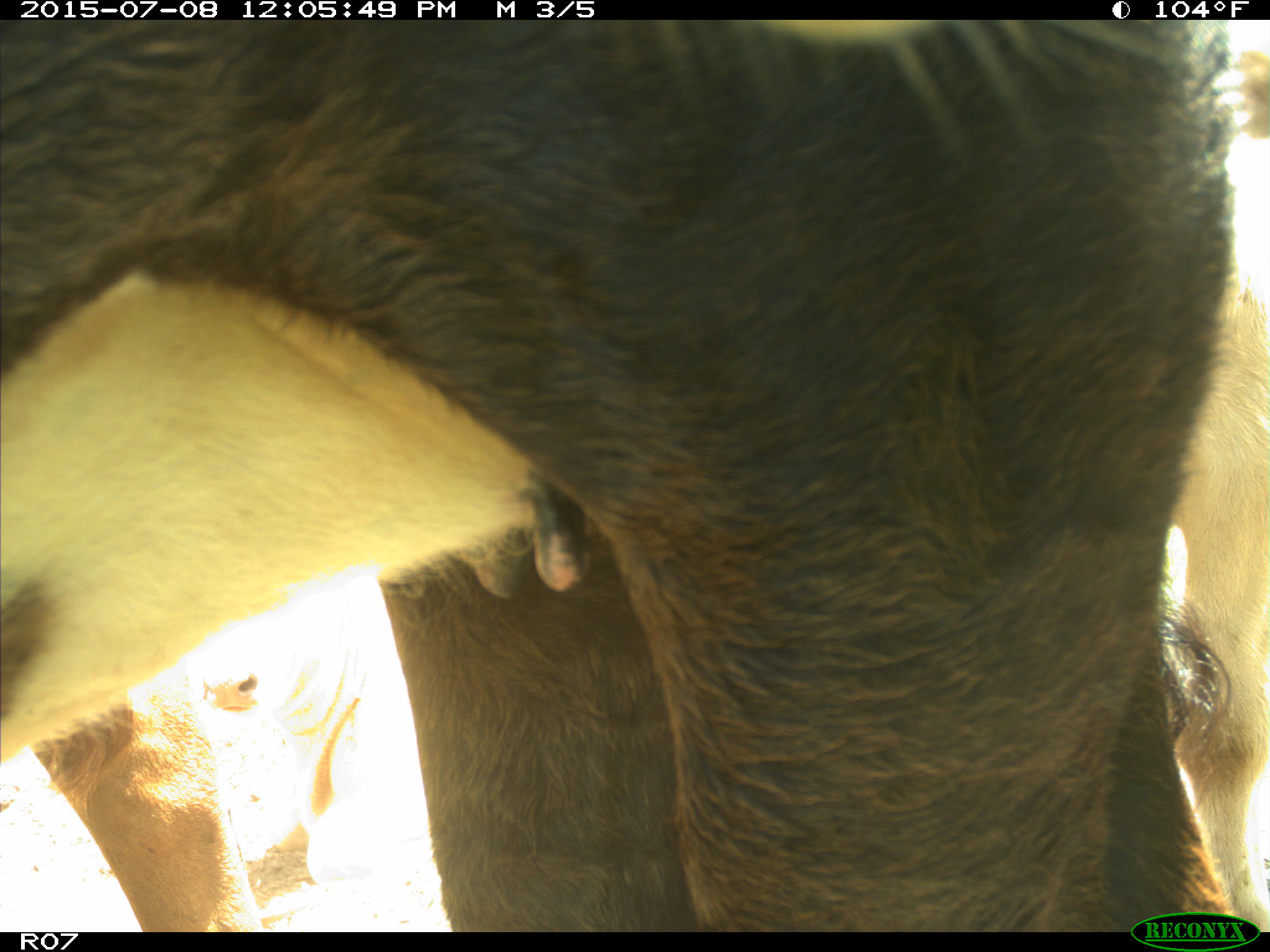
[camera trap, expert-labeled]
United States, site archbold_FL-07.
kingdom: Animalia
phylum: Chordata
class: Mammalia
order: Artiodactyla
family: Bovidae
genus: Bos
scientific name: Bos taurus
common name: domestic cow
Bos taurus (domestic cow).